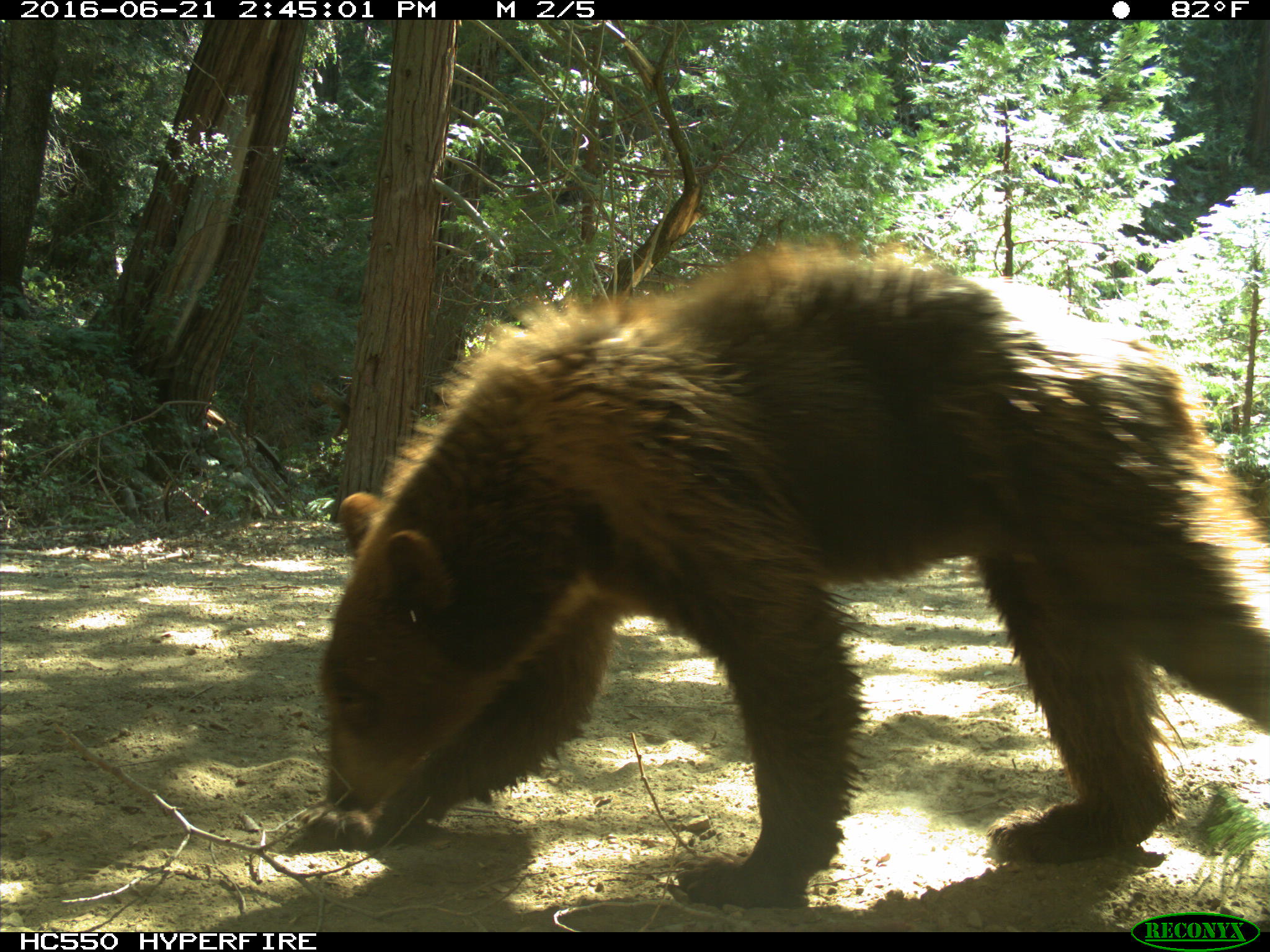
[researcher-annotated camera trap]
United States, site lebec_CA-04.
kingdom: Animalia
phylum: Chordata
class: Mammalia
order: Carnivora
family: Ursidae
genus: Ursus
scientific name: Ursus americanus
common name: american black bear